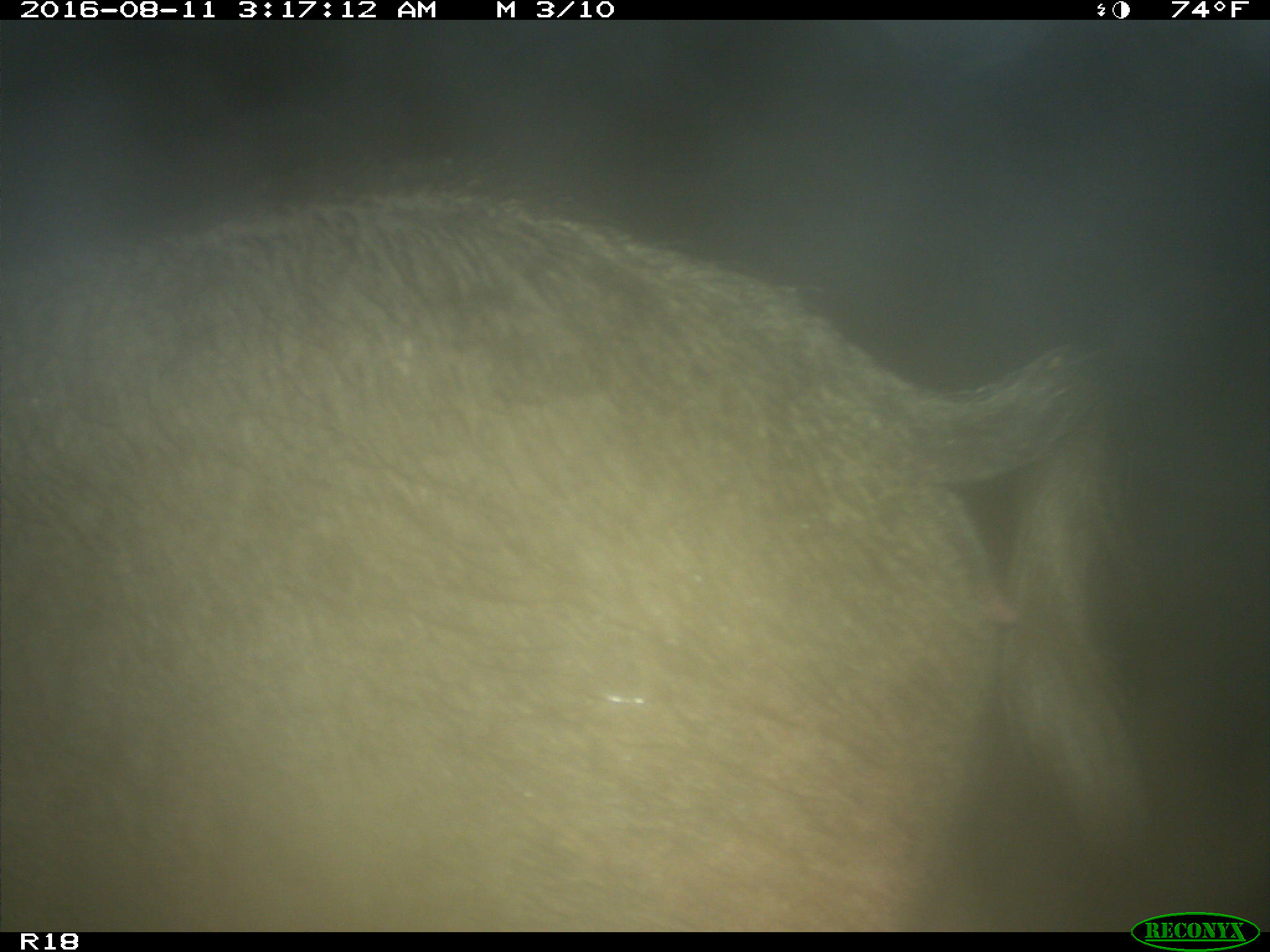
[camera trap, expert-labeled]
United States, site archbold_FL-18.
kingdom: Animalia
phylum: Chordata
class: Mammalia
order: Artiodactyla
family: Suidae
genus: Sus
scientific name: Sus scrofa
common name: wild boar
Sus scrofa (wild boar).